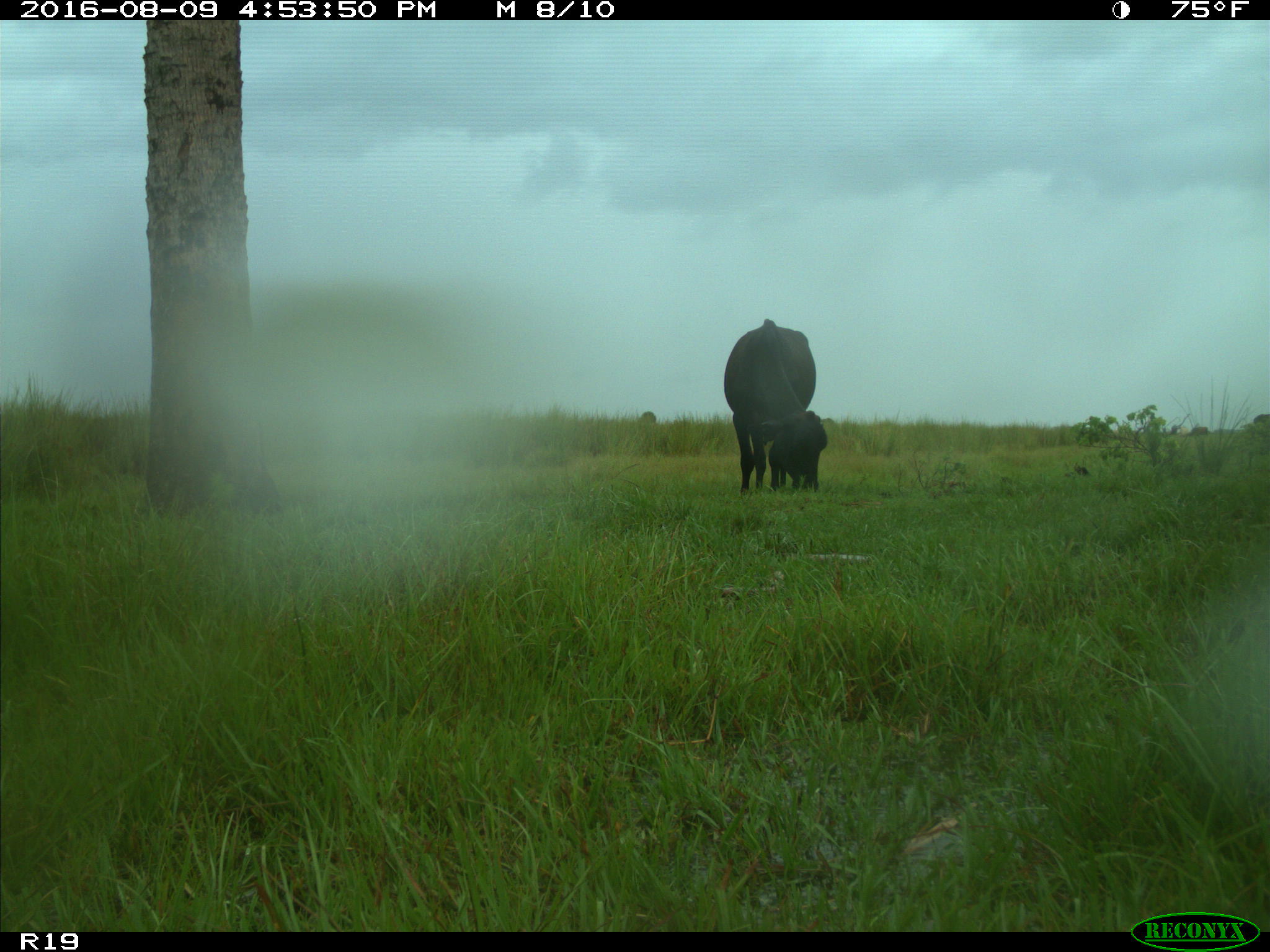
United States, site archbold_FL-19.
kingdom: Animalia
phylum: Chordata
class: Mammalia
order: Artiodactyla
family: Bovidae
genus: Bos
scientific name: Bos taurus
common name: domestic cow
Bos taurus (domestic cow).